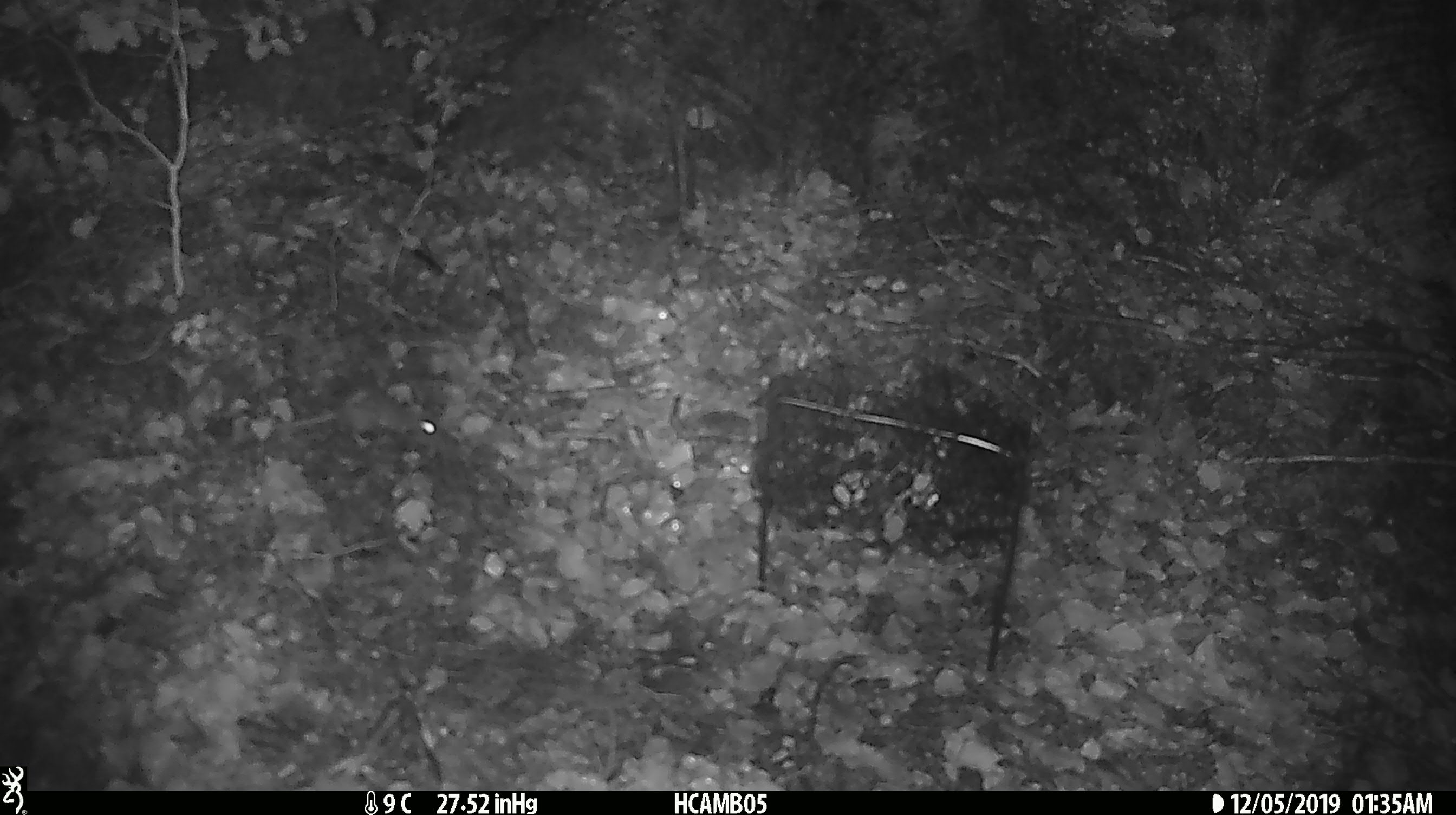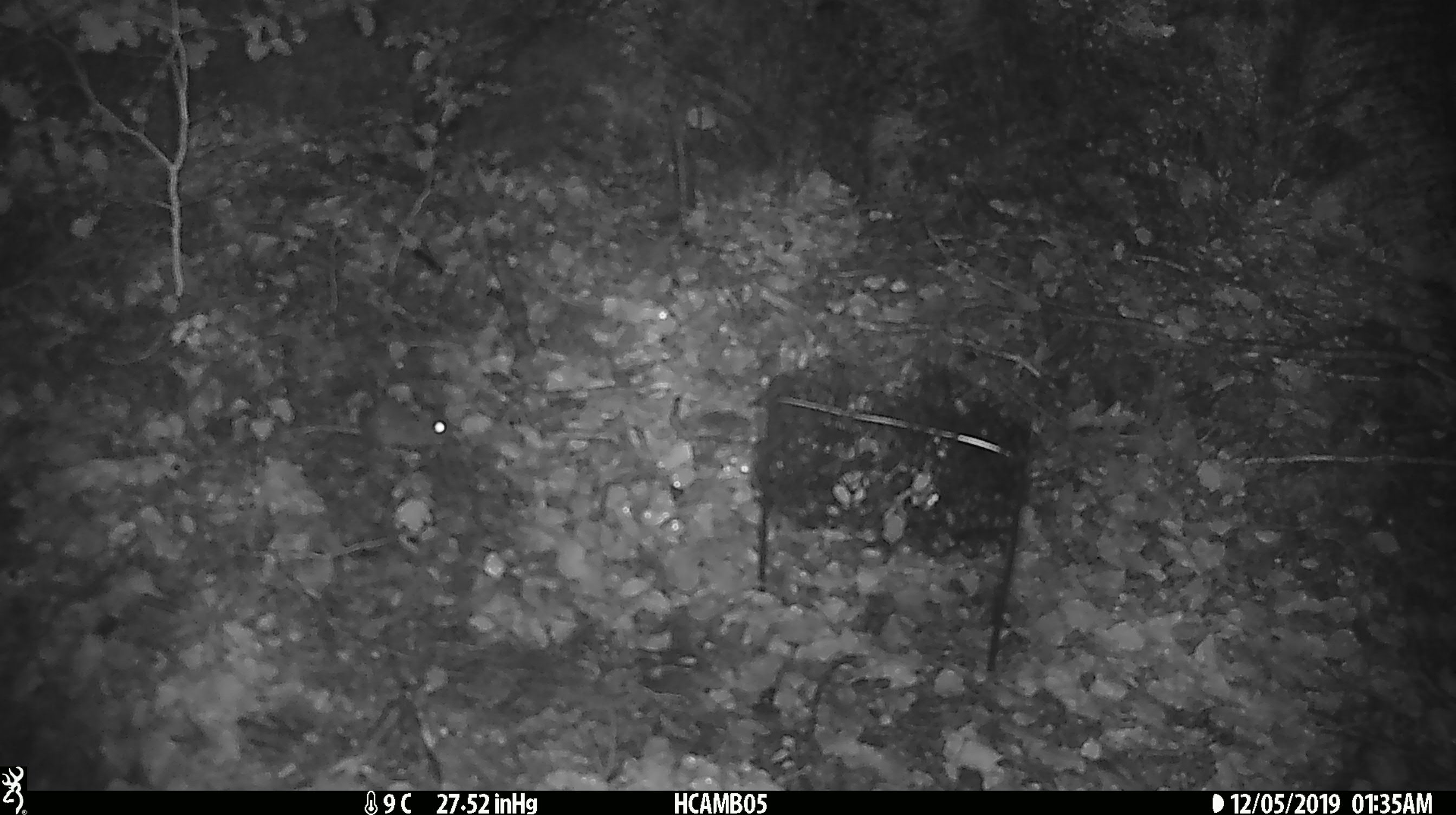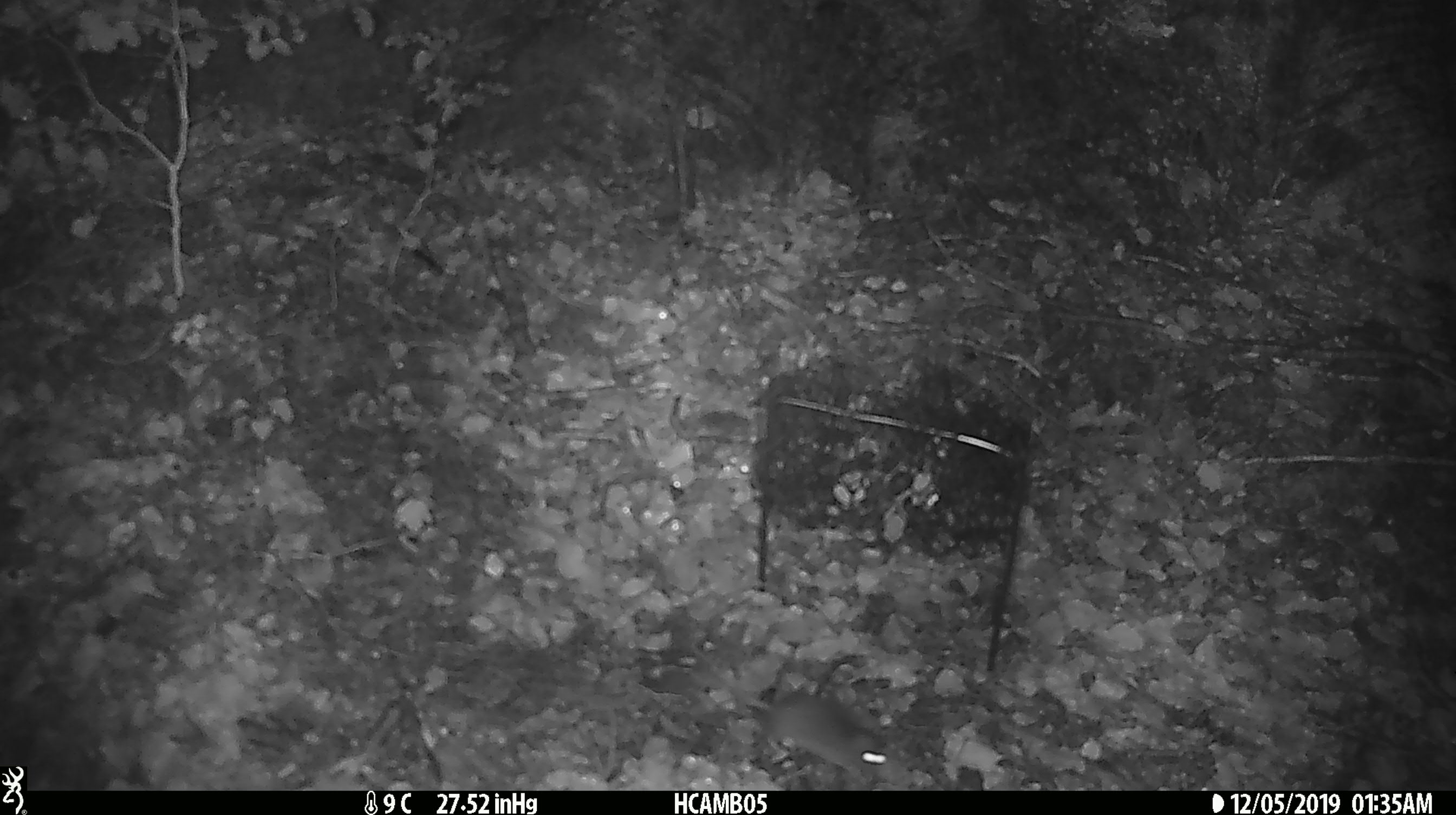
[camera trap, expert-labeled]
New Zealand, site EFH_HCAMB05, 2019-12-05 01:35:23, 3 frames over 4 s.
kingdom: Animalia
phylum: Chordata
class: Mammalia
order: Rodentia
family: Muridae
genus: Mus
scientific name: Mus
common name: mouse